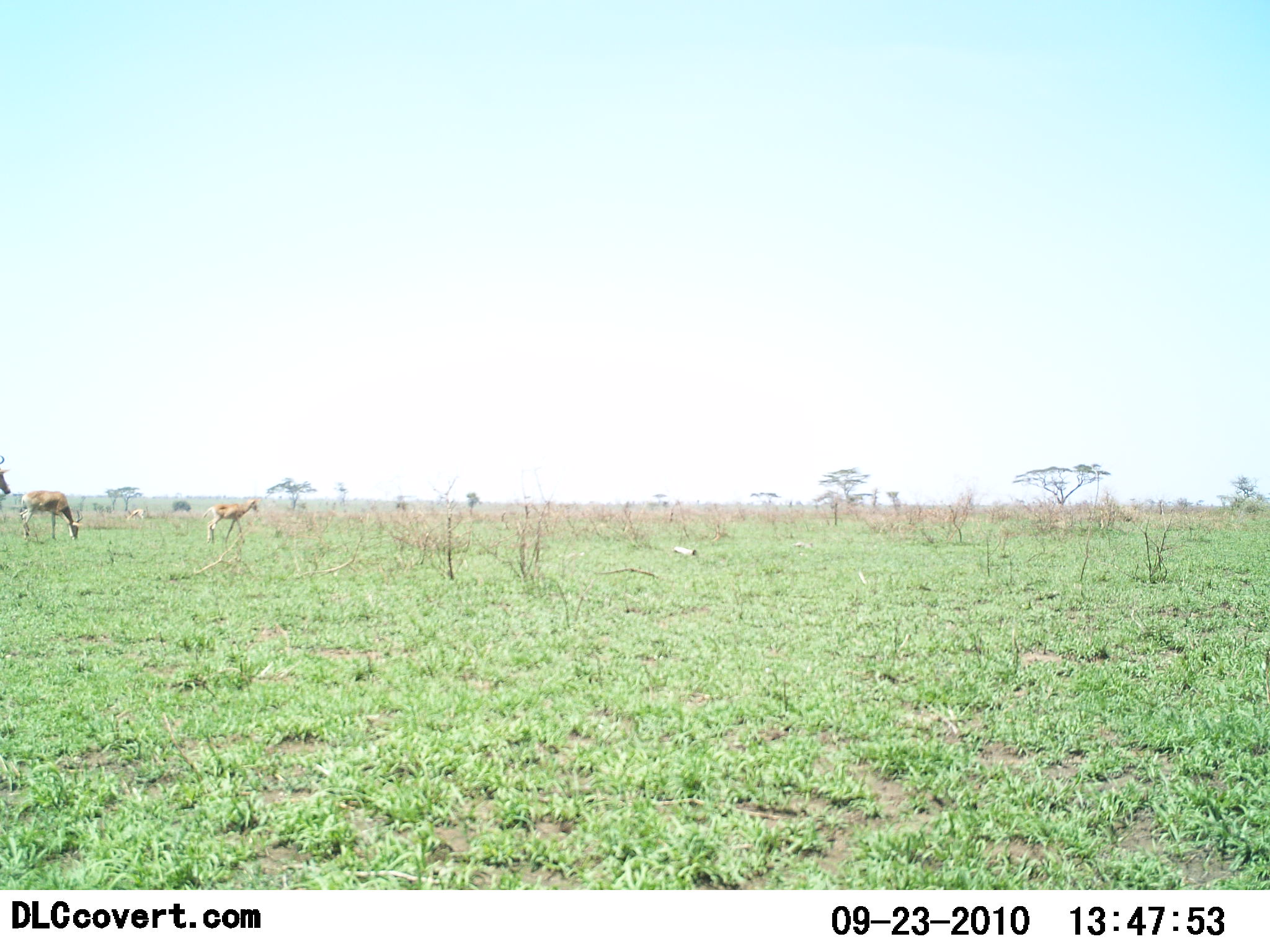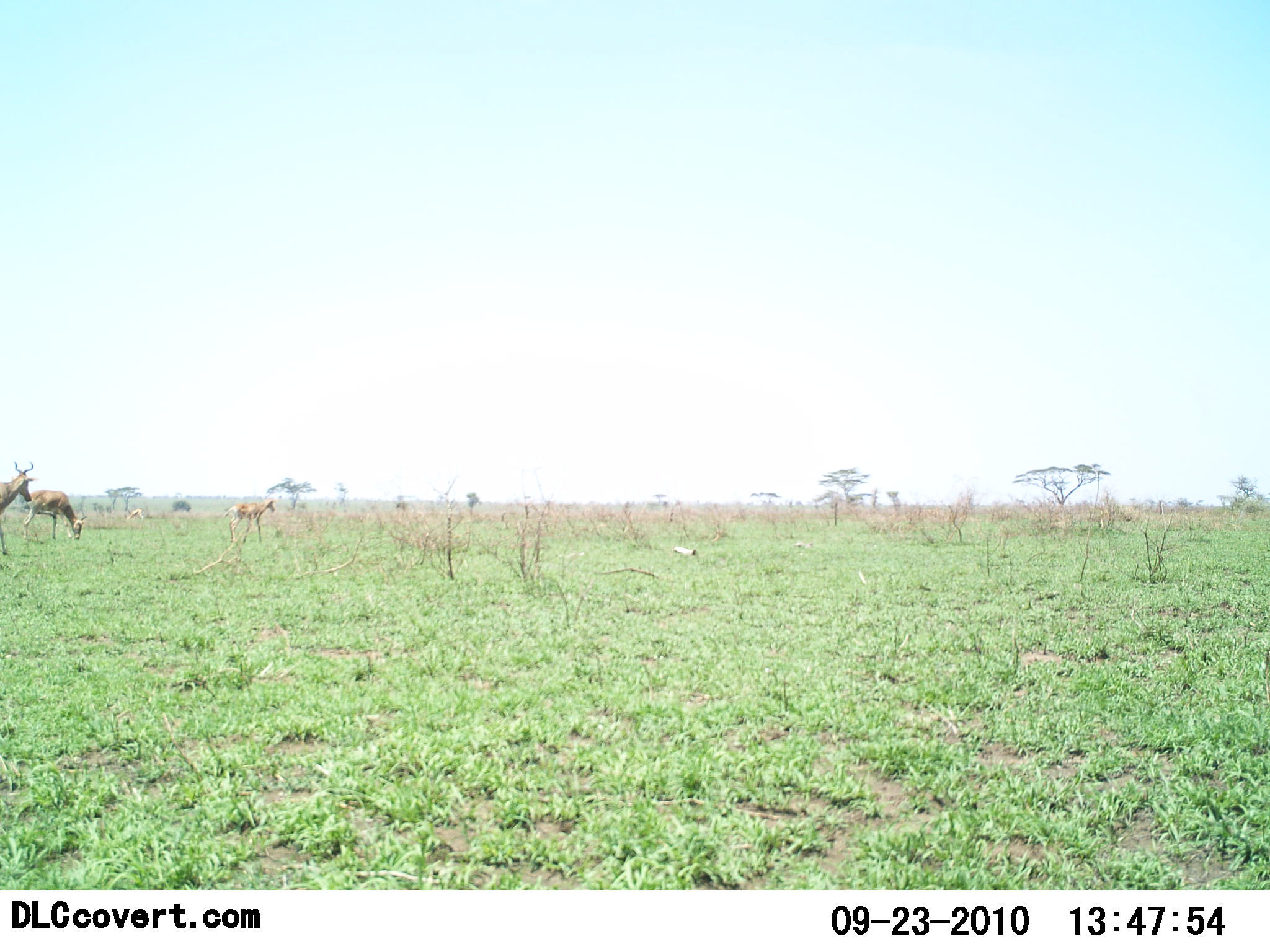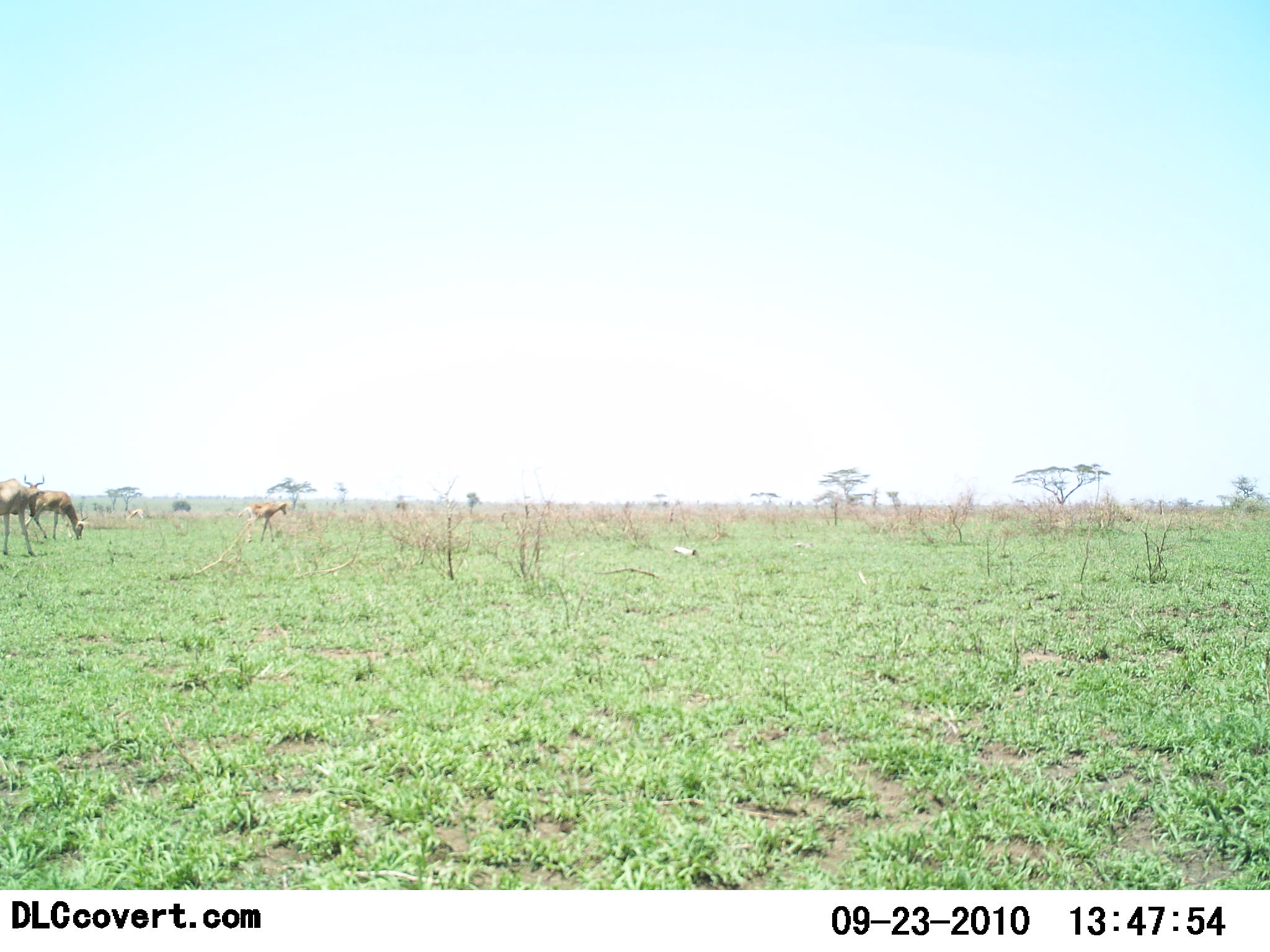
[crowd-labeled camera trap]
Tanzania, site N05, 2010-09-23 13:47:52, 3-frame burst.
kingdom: Animalia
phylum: Chordata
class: Mammalia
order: Artiodactyla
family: Bovidae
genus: Alcelaphus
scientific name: Alcelaphus buselaphus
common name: hartebeest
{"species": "hartebeest (Alcelaphus buselaphus)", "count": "3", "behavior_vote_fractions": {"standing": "33%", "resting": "0%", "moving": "67%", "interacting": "0%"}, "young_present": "17%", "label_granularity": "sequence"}